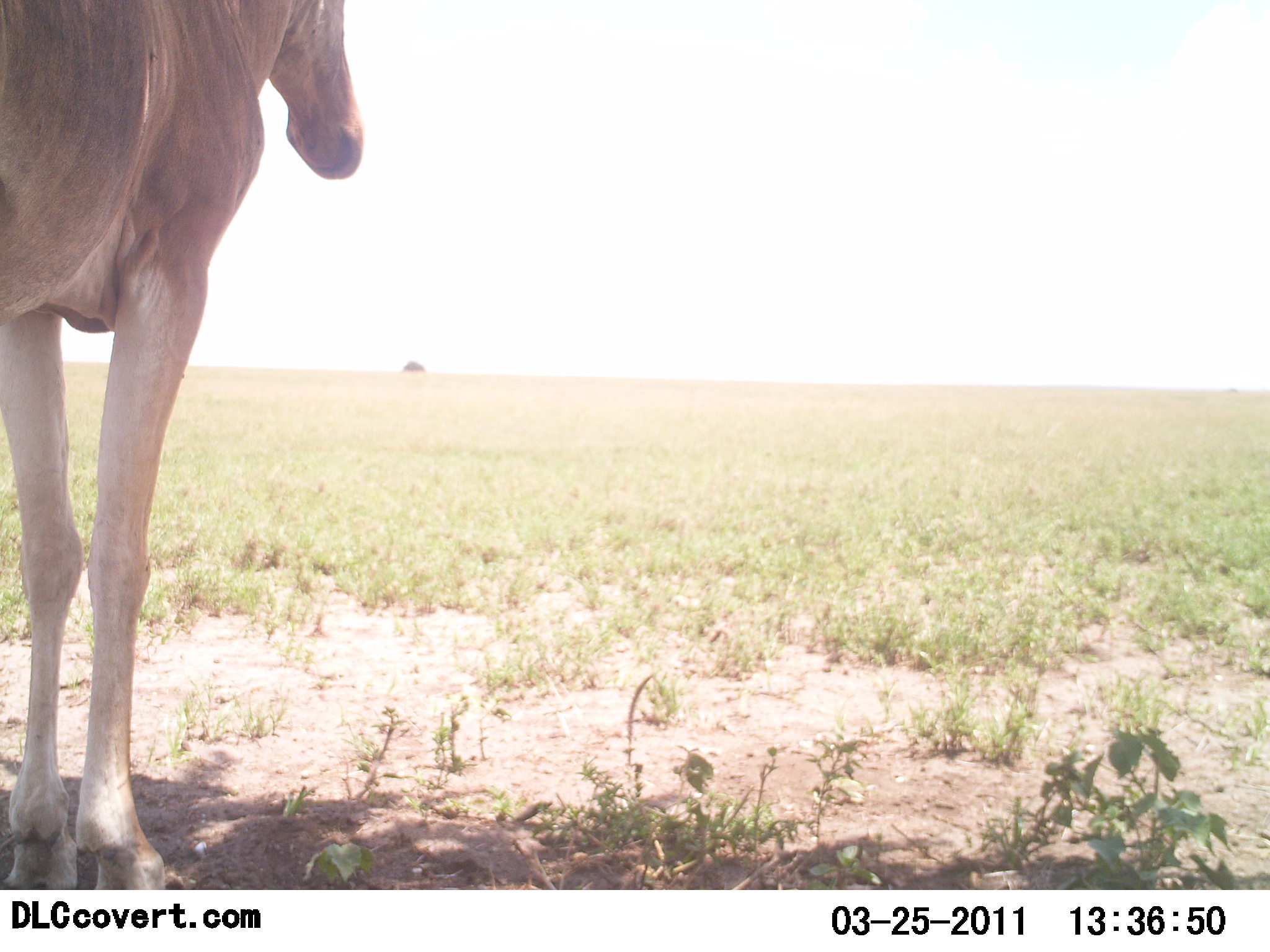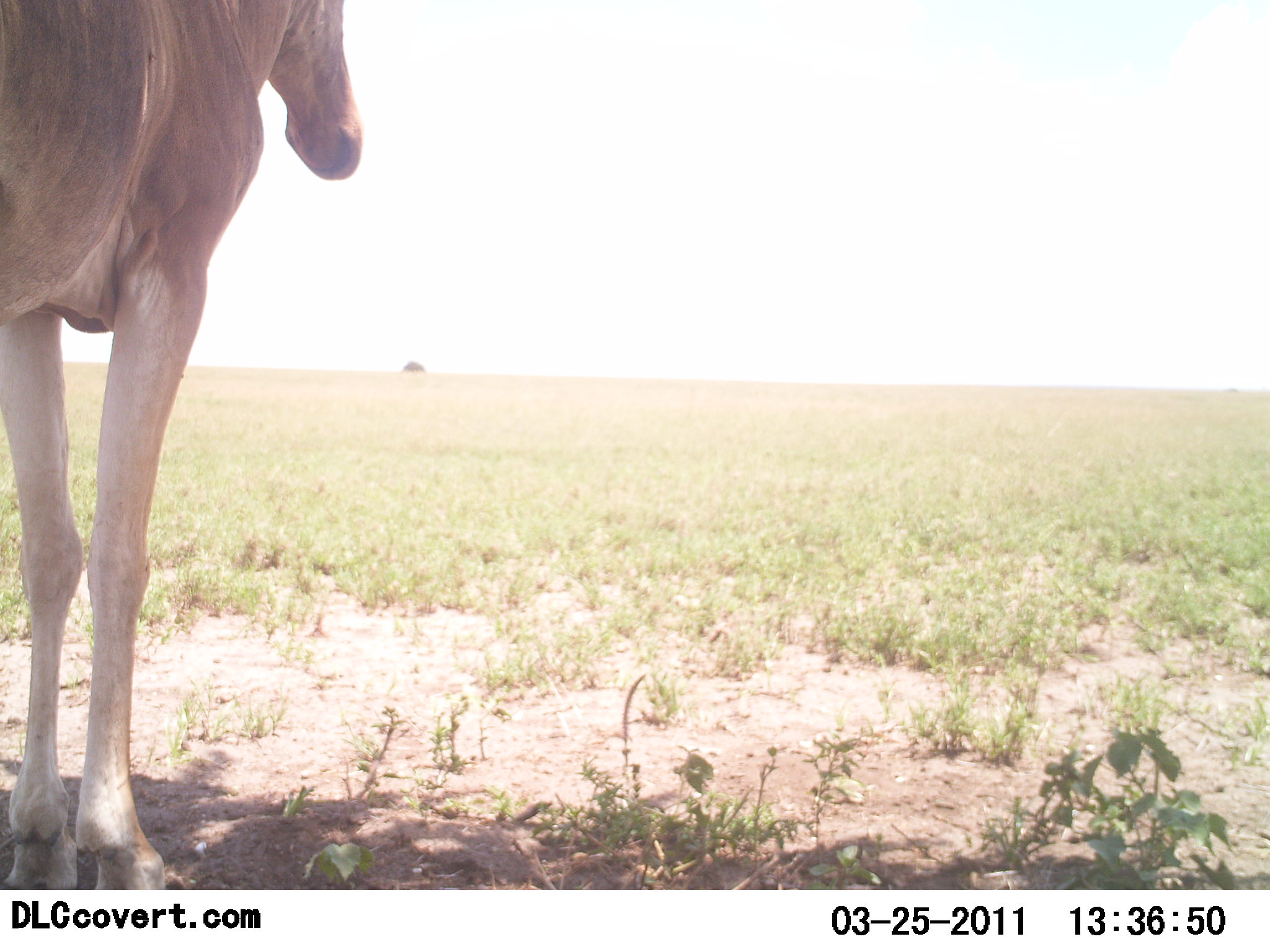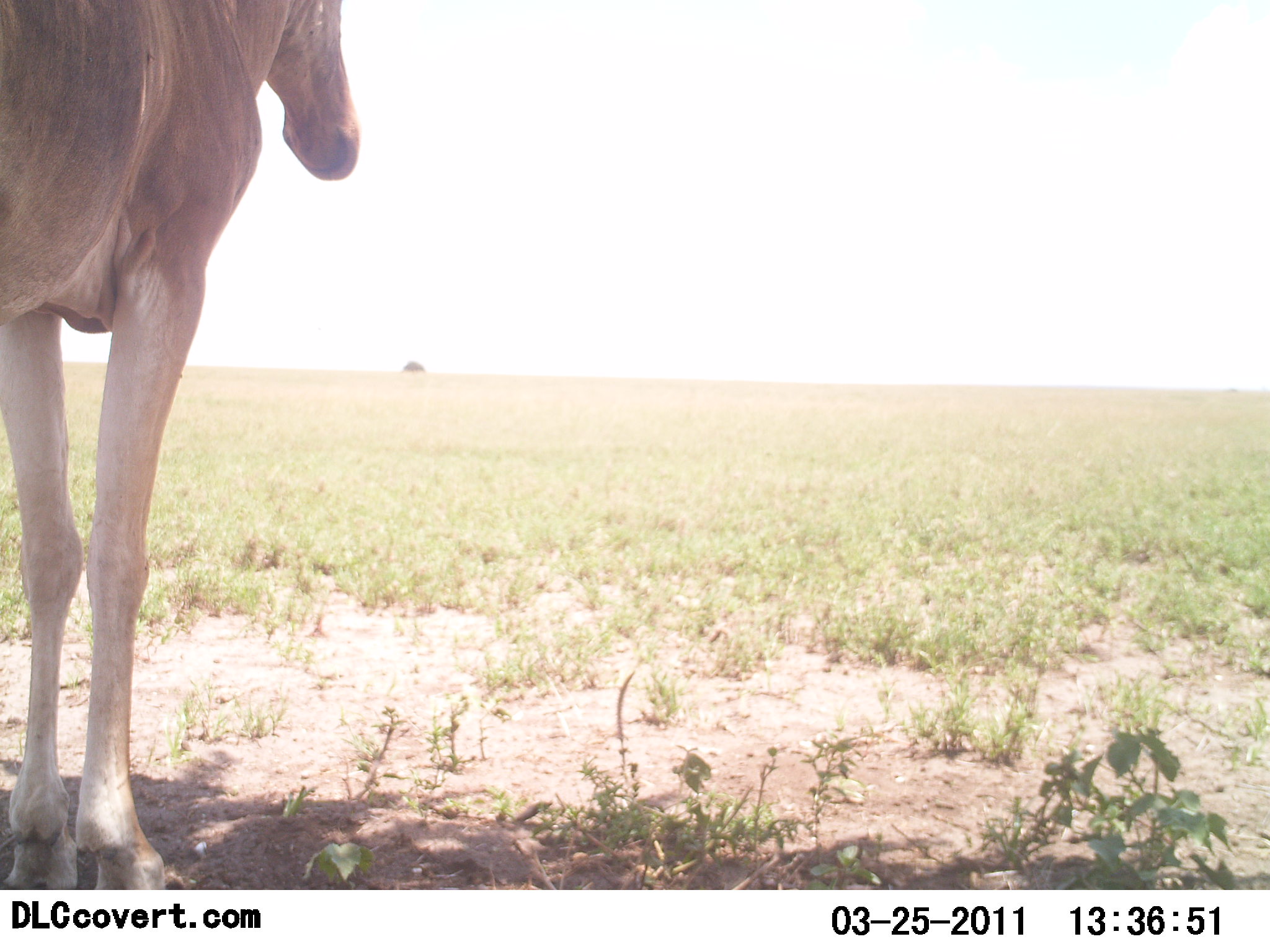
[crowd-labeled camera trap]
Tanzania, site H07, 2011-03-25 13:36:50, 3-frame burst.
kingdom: Animalia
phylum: Chordata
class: Mammalia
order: Artiodactyla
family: Bovidae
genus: Alcelaphus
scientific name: Alcelaphus buselaphus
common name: hartebeest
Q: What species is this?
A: Hartebeest (Alcelaphus buselaphus).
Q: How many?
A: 1.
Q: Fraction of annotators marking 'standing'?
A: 100%.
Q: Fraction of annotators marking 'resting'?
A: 0%.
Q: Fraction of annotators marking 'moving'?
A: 0%.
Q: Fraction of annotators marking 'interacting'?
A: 0%.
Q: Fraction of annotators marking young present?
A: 0%.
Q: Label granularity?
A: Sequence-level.